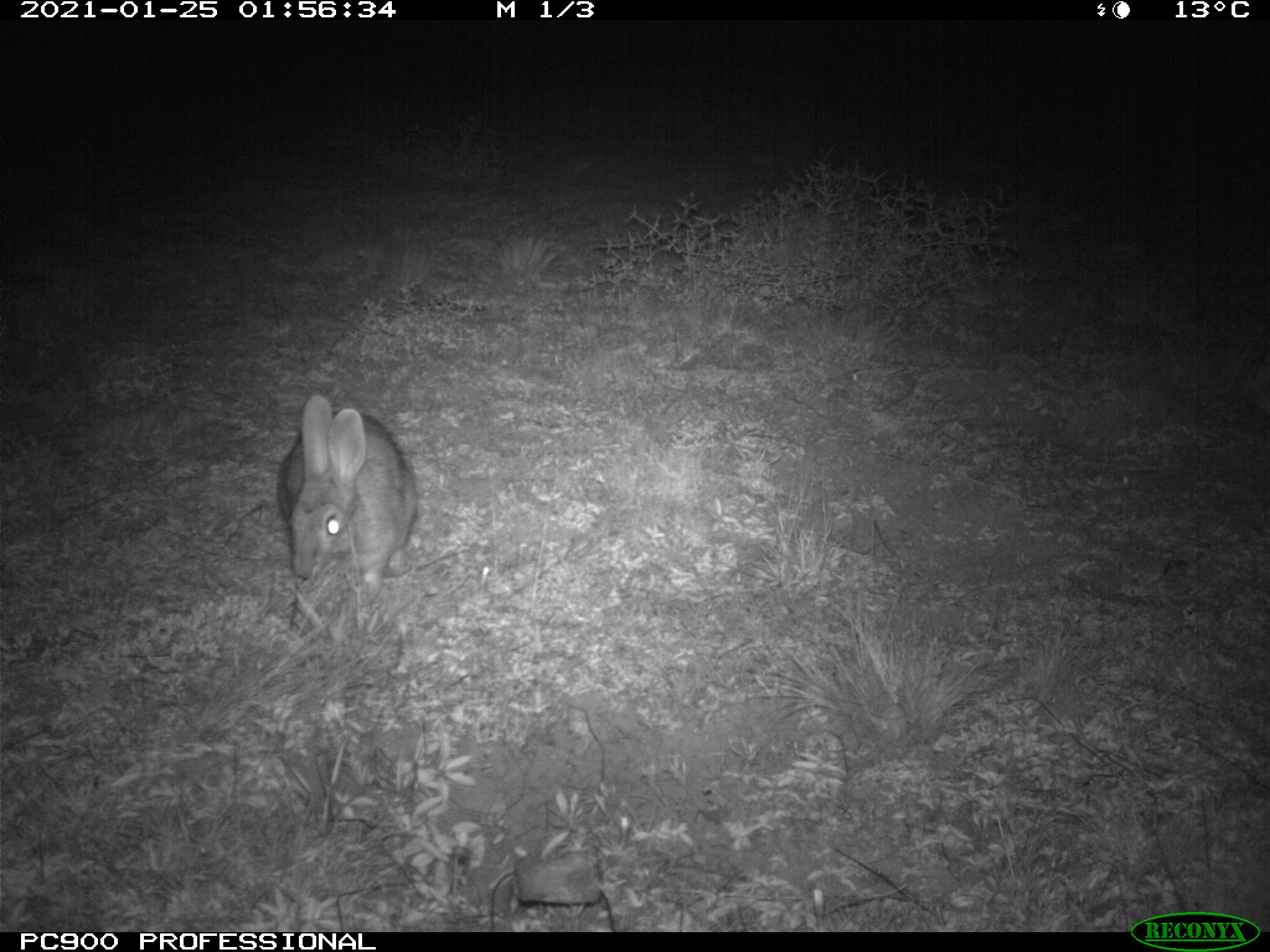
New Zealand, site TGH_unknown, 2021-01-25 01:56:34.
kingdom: Animalia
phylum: Chordata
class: Mammalia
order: Lagomorpha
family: Leporidae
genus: Oryctolagus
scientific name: Oryctolagus cuniculus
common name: european rabbit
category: rabbit